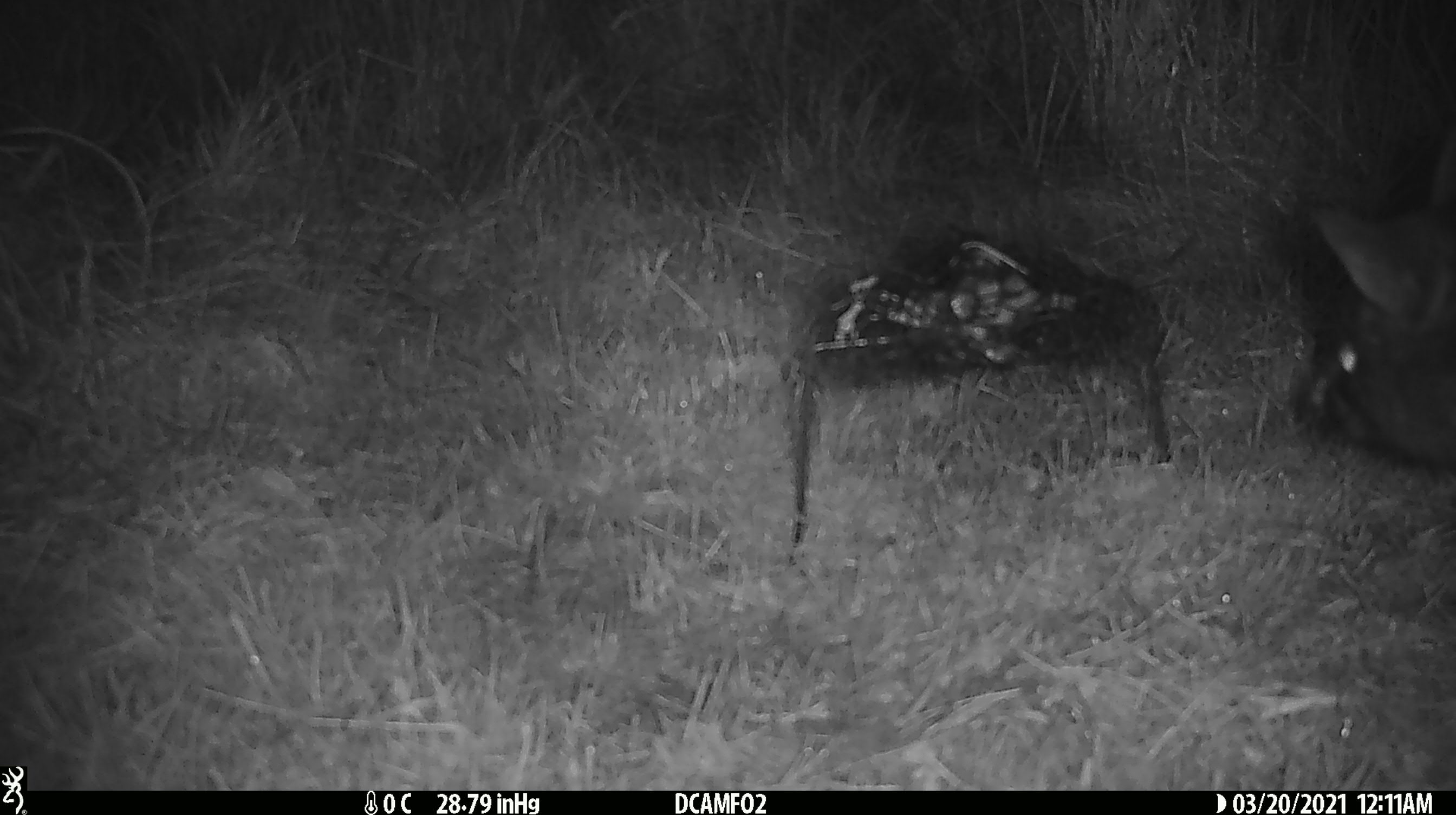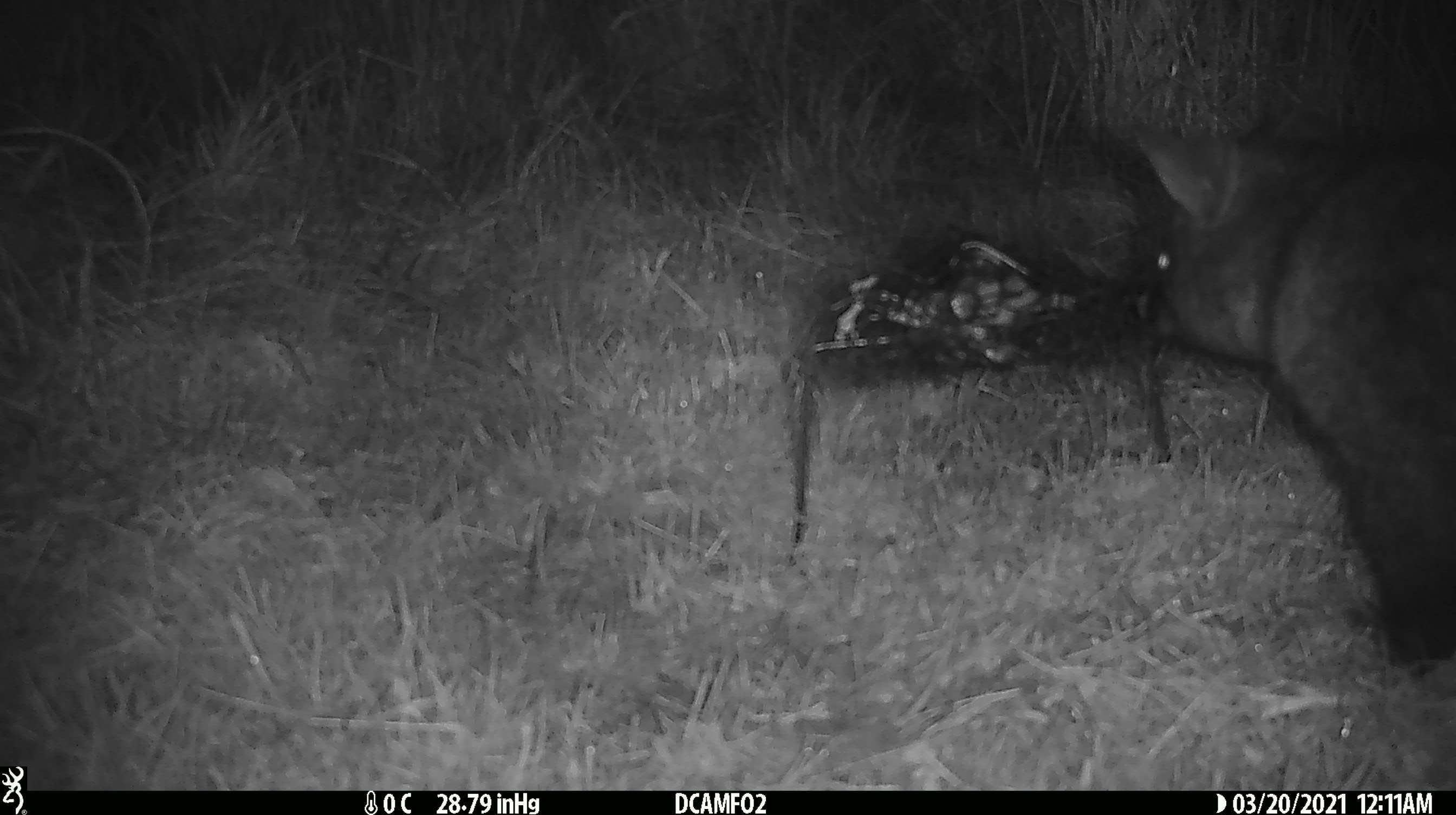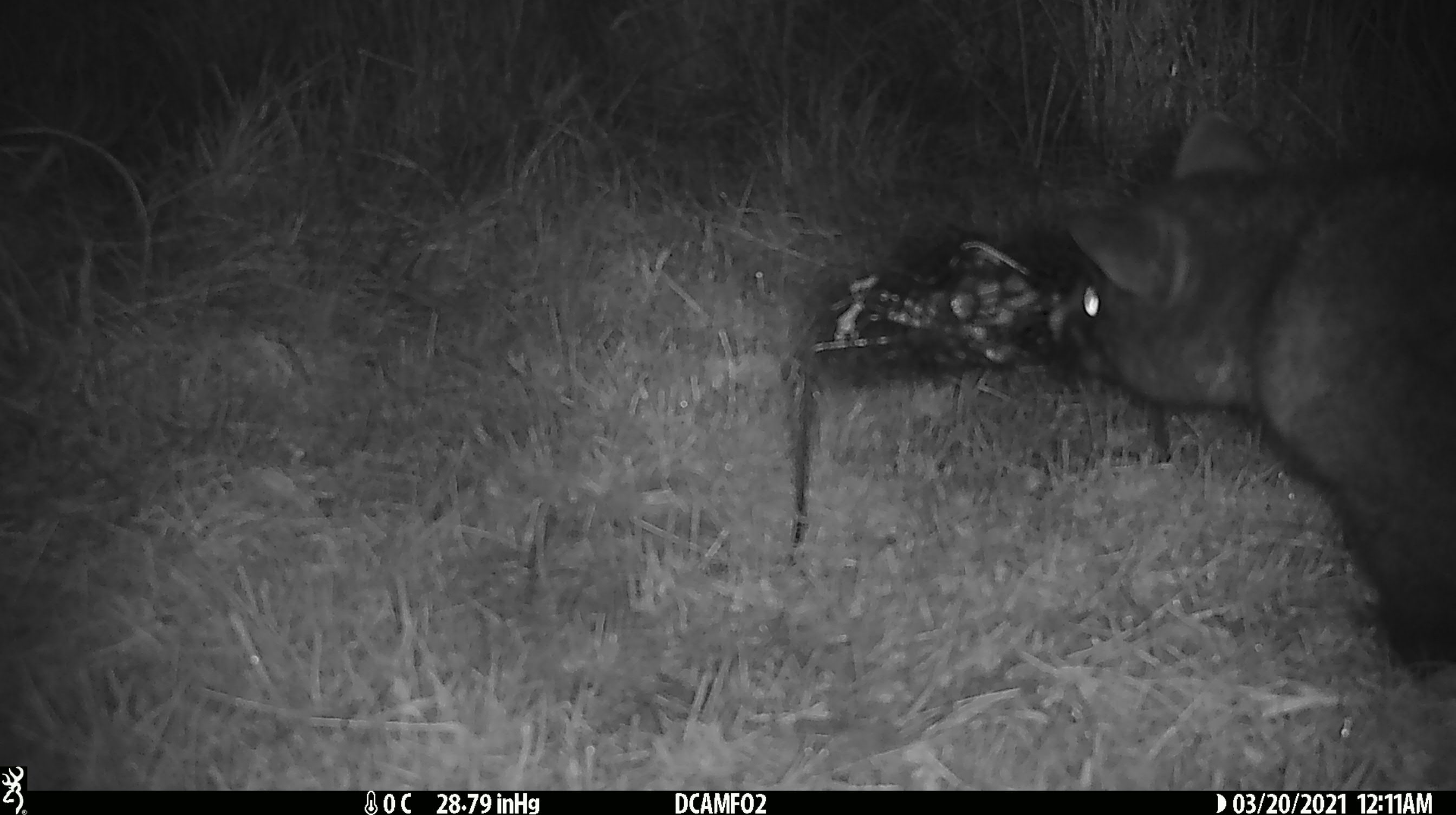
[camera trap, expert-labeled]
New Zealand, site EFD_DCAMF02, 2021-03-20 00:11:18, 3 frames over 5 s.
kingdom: Animalia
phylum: Chordata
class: Mammalia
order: Diprotodontia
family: Phalangeridae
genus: Trichosurus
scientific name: Trichosurus vulpecula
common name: common brushtail possum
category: possum